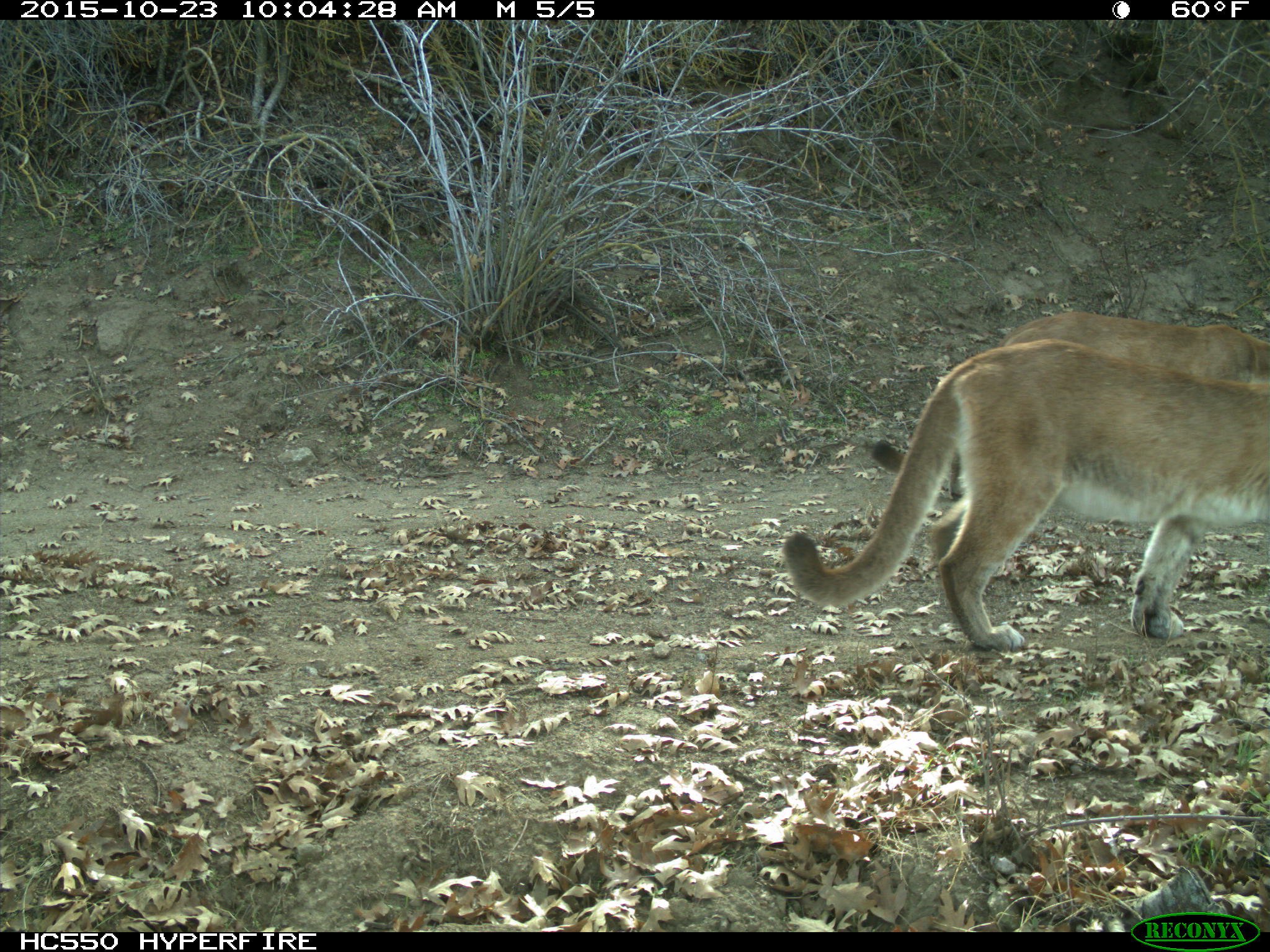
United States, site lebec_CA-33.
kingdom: Animalia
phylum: Chordata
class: Mammalia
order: Carnivora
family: Felidae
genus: Puma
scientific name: Puma concolor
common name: mountain lion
Puma concolor (mountain lion).